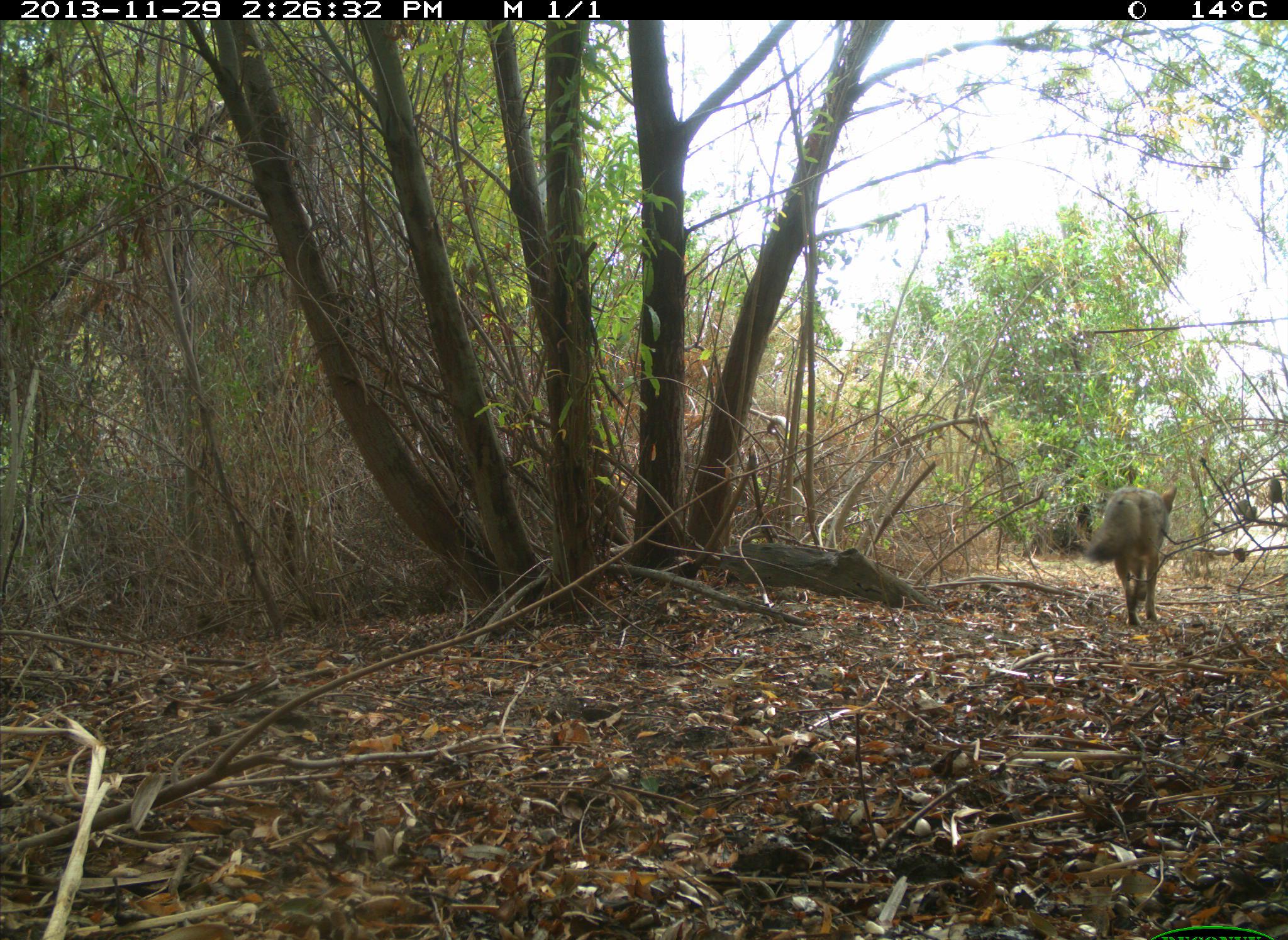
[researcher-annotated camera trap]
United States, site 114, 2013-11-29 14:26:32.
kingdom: Animalia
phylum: Chordata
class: Mammalia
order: Carnivora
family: Canidae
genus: Canis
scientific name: Canis latrans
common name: coyote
Coyote (Canis latrans).